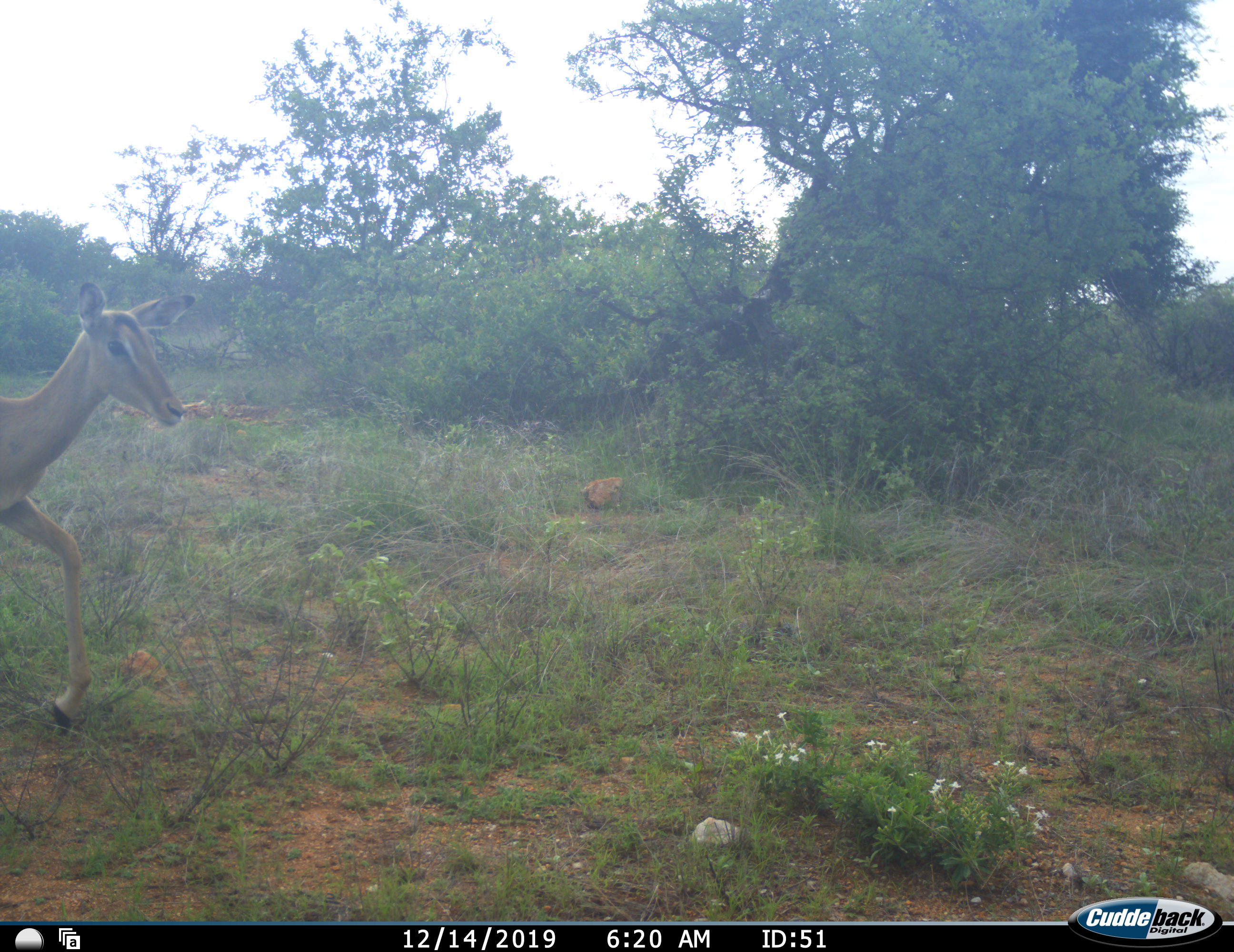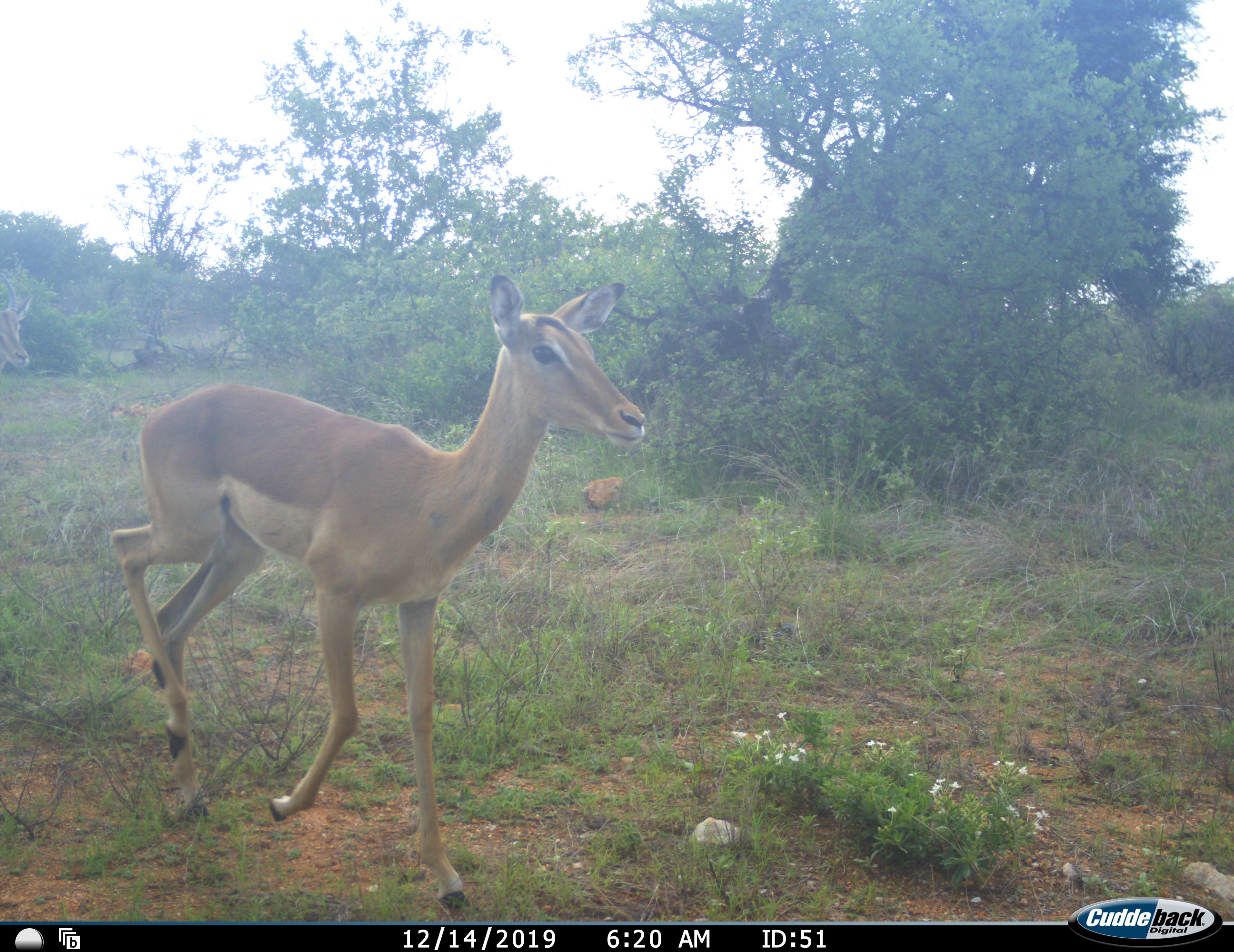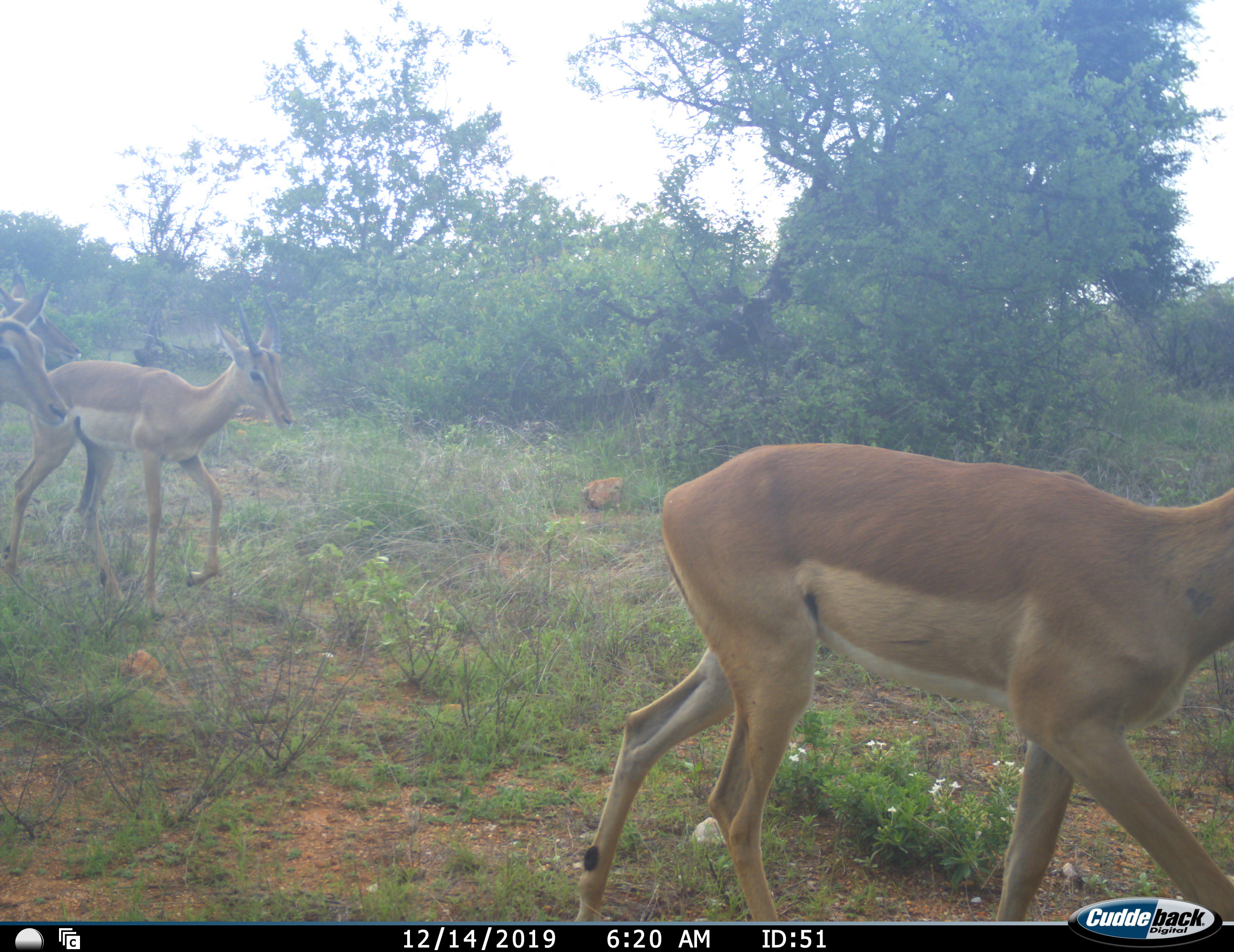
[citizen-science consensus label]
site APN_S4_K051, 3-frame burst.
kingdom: Animalia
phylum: Chordata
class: Mammalia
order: Artiodactyla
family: Bovidae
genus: Aepyceros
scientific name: Aepyceros melampus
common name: impala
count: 4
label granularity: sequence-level